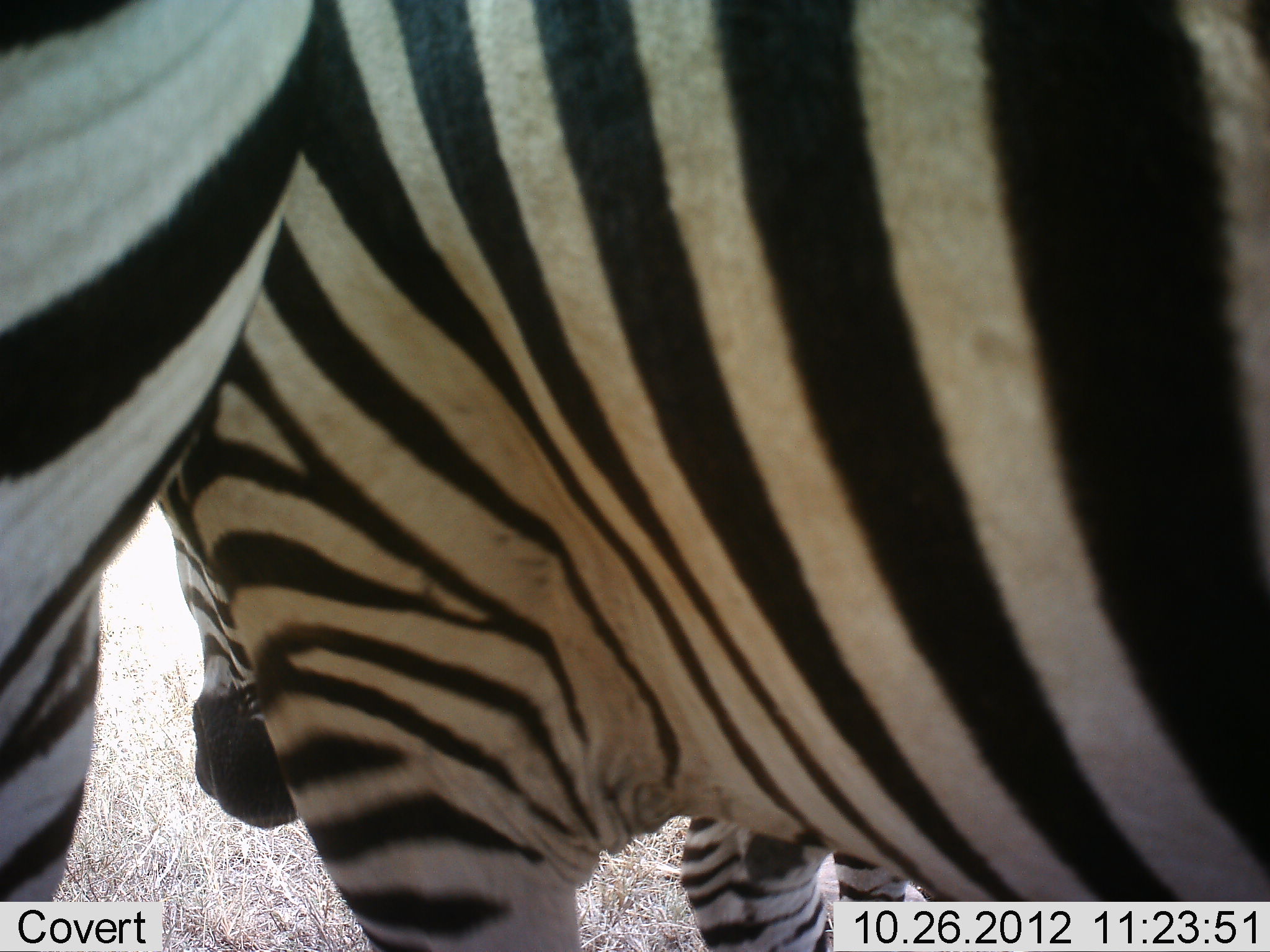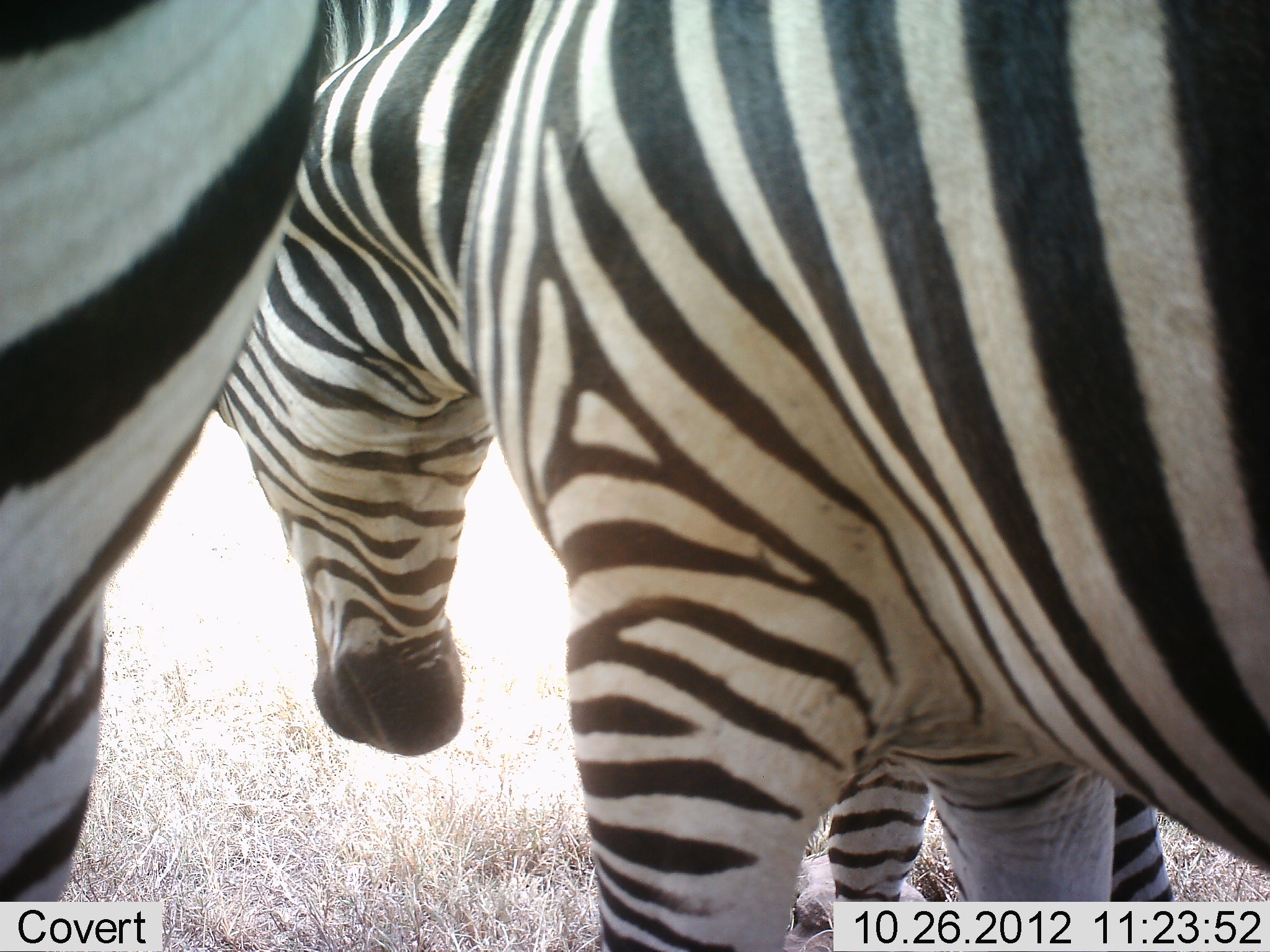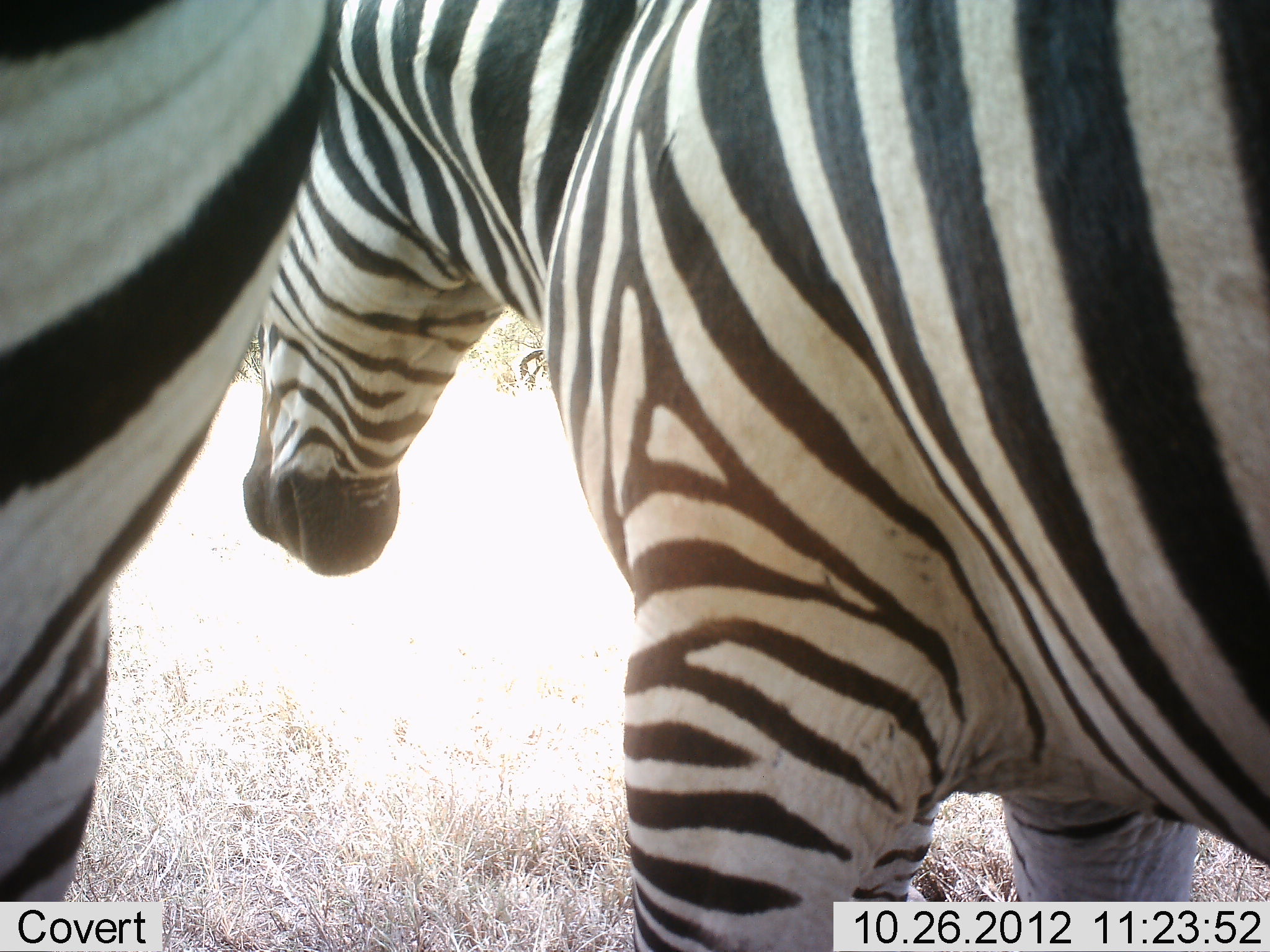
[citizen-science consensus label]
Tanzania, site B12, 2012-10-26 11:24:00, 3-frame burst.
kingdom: Animalia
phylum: Chordata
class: Mammalia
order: Perissodactyla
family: Equidae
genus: Equus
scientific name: Equus quagga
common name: plains zebra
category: zebra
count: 2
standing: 100%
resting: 0%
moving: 0%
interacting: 0%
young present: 0%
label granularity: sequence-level